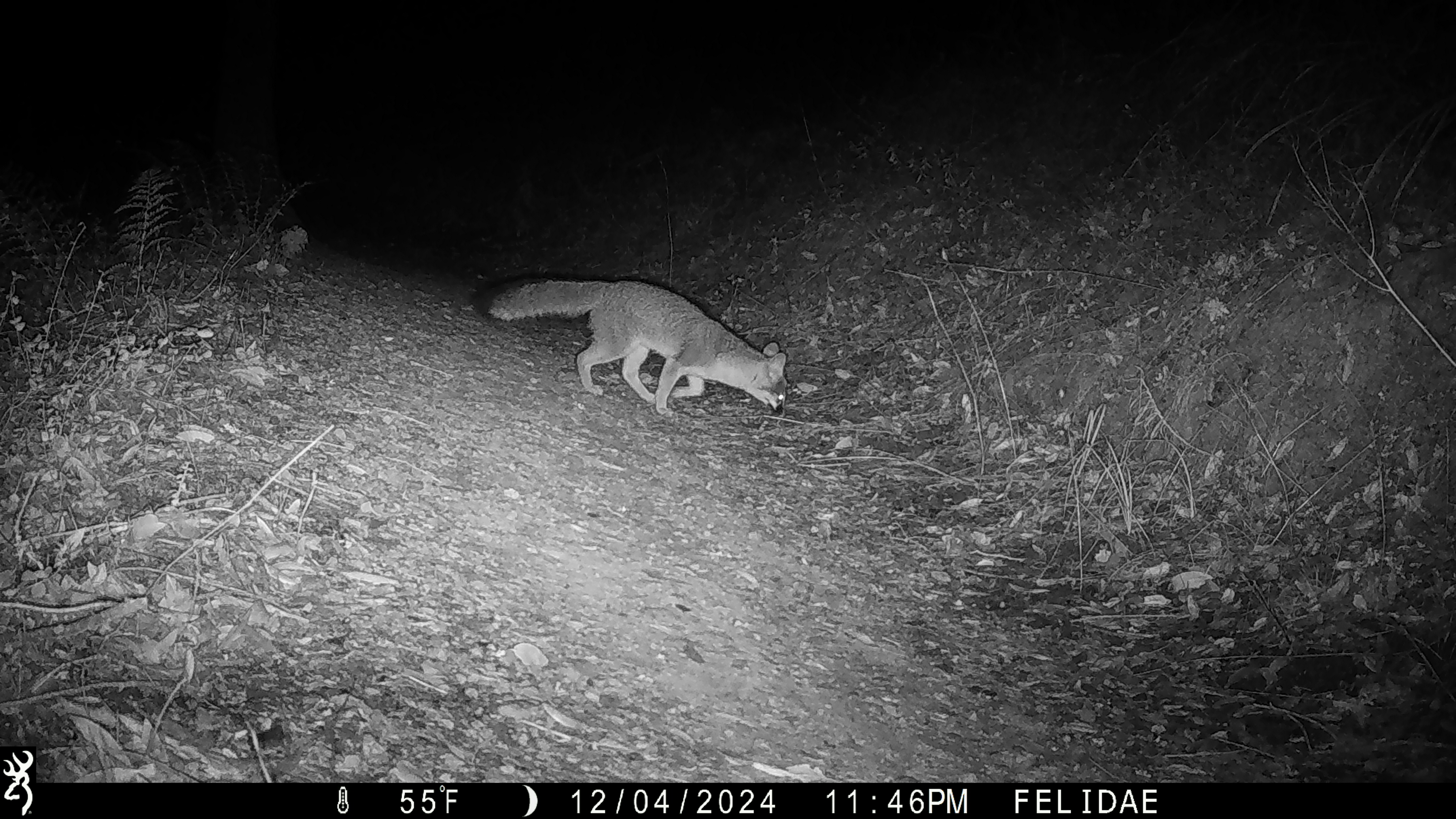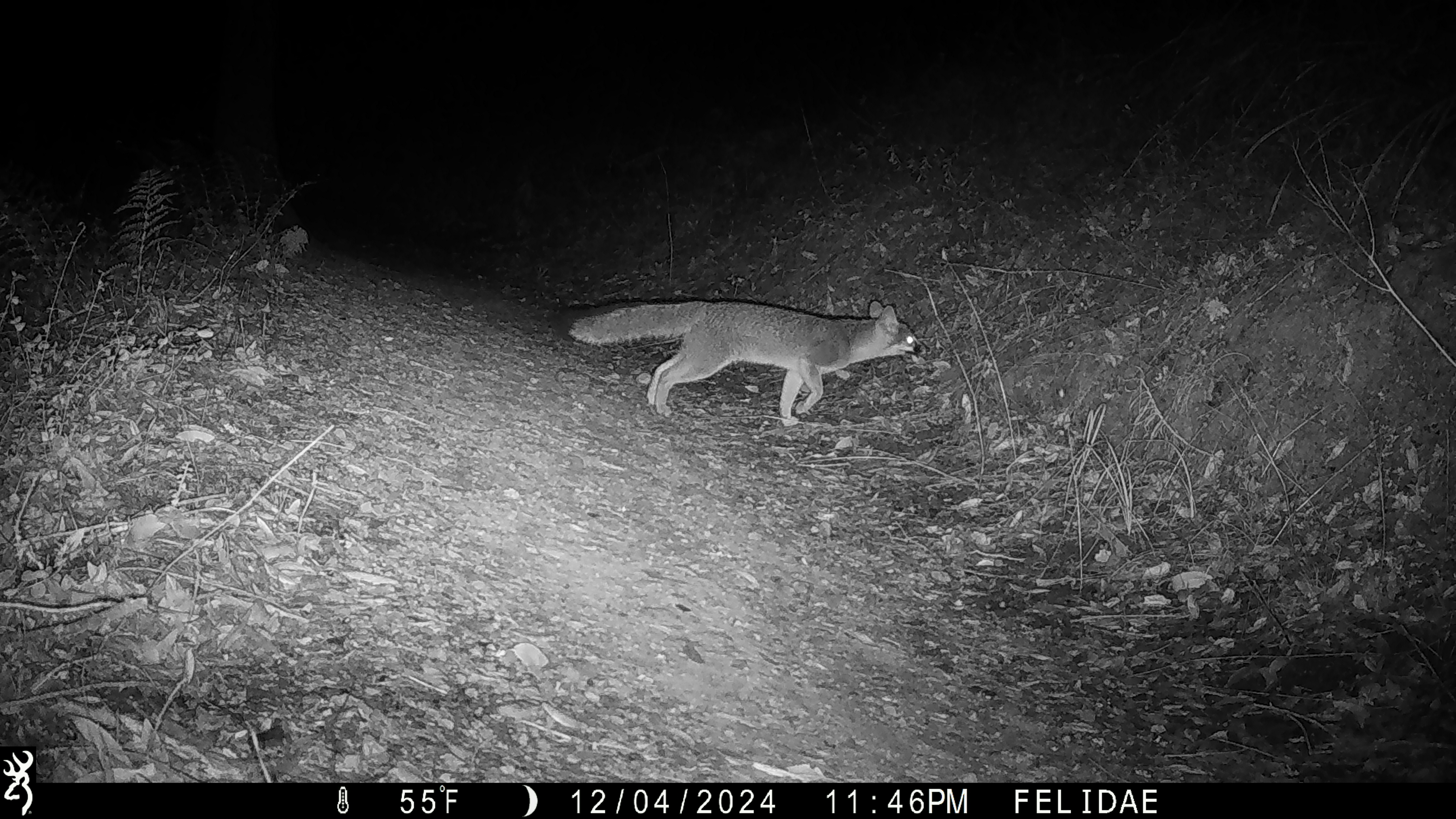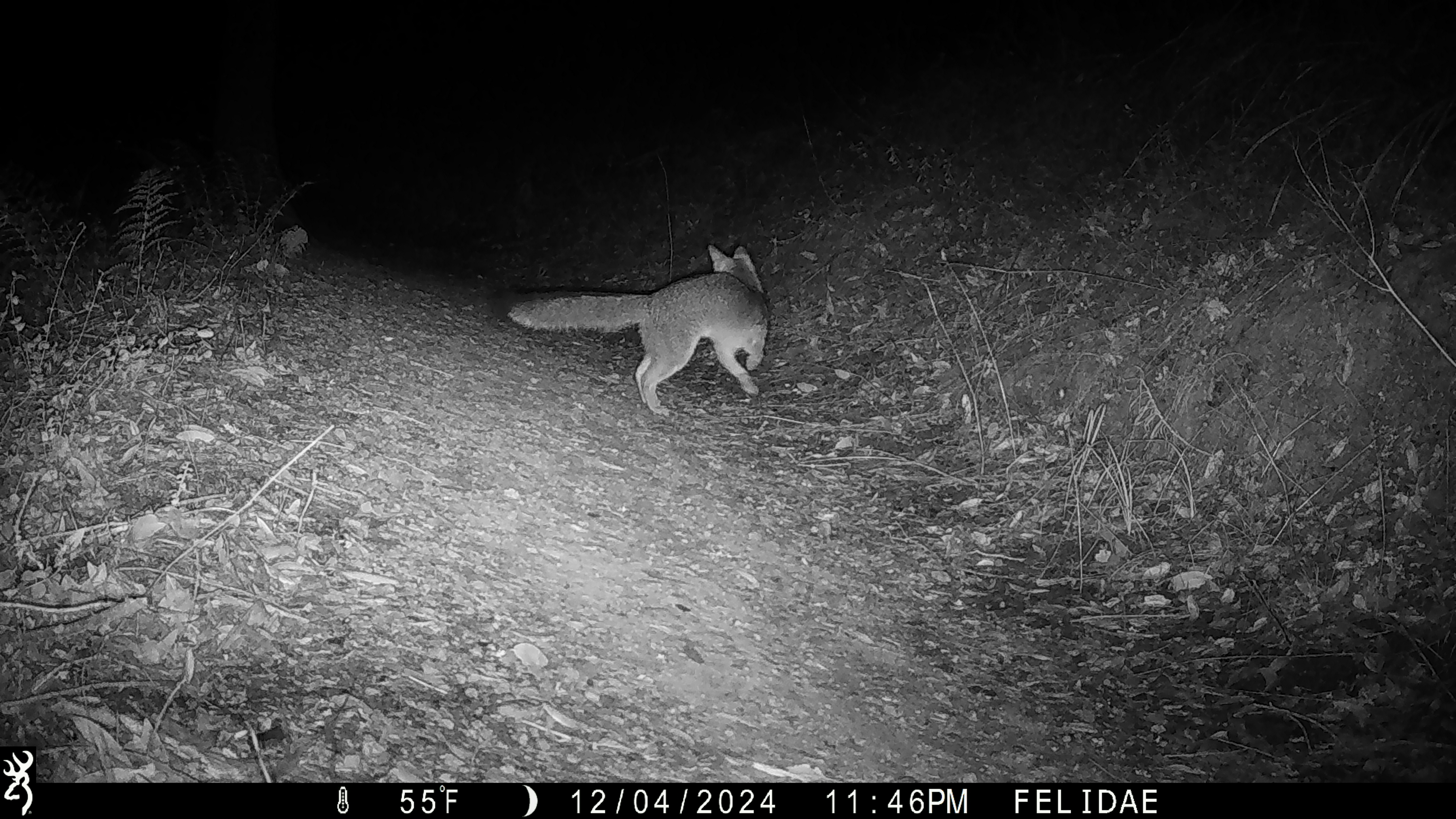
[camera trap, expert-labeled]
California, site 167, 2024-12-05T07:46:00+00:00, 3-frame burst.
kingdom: Animalia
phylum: Chordata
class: Mammalia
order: Carnivora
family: Canidae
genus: Urocyon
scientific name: Urocyon cinereoargenteus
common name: gray fox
Gray fox (Urocyon cinereoargenteus).